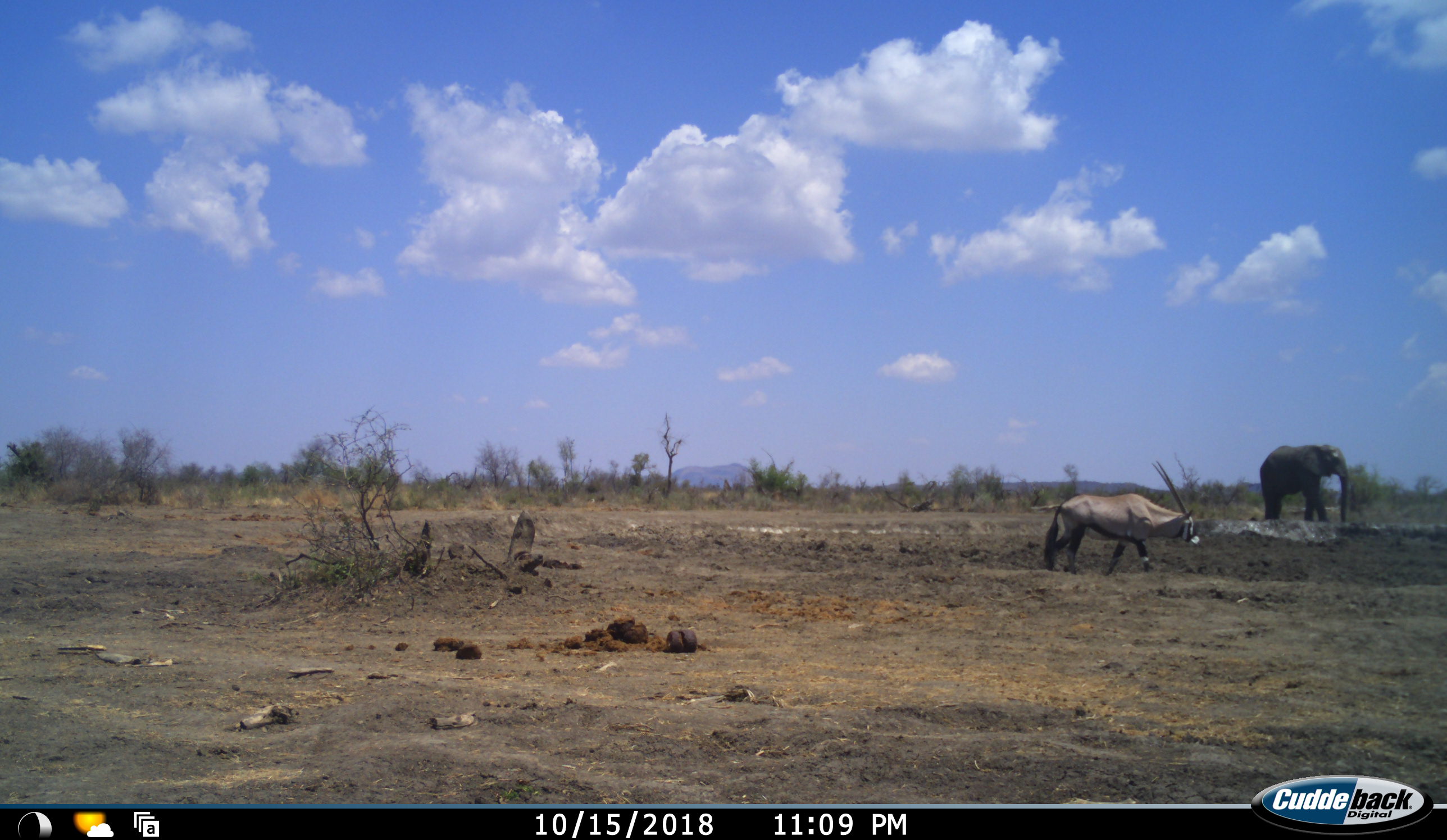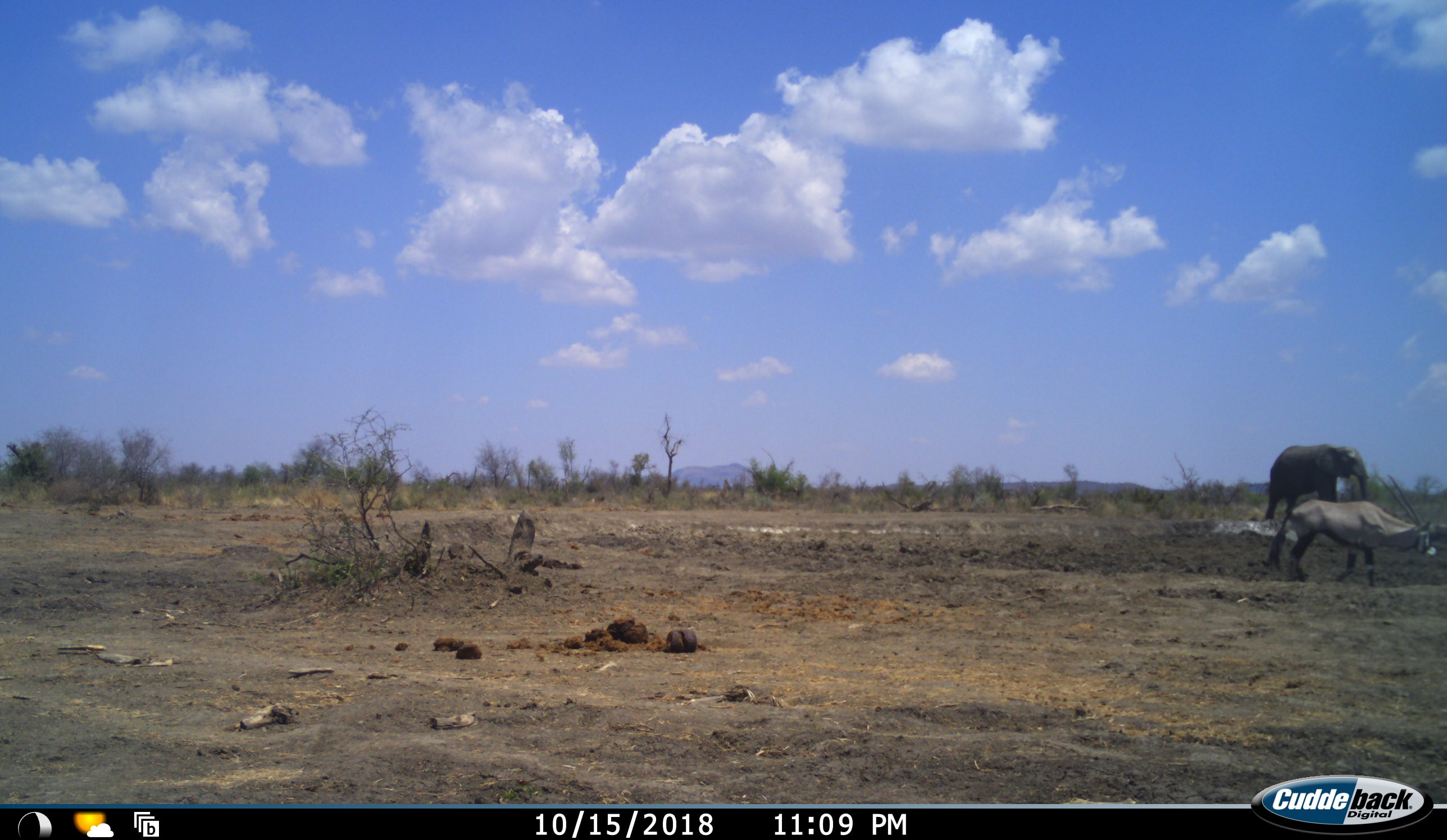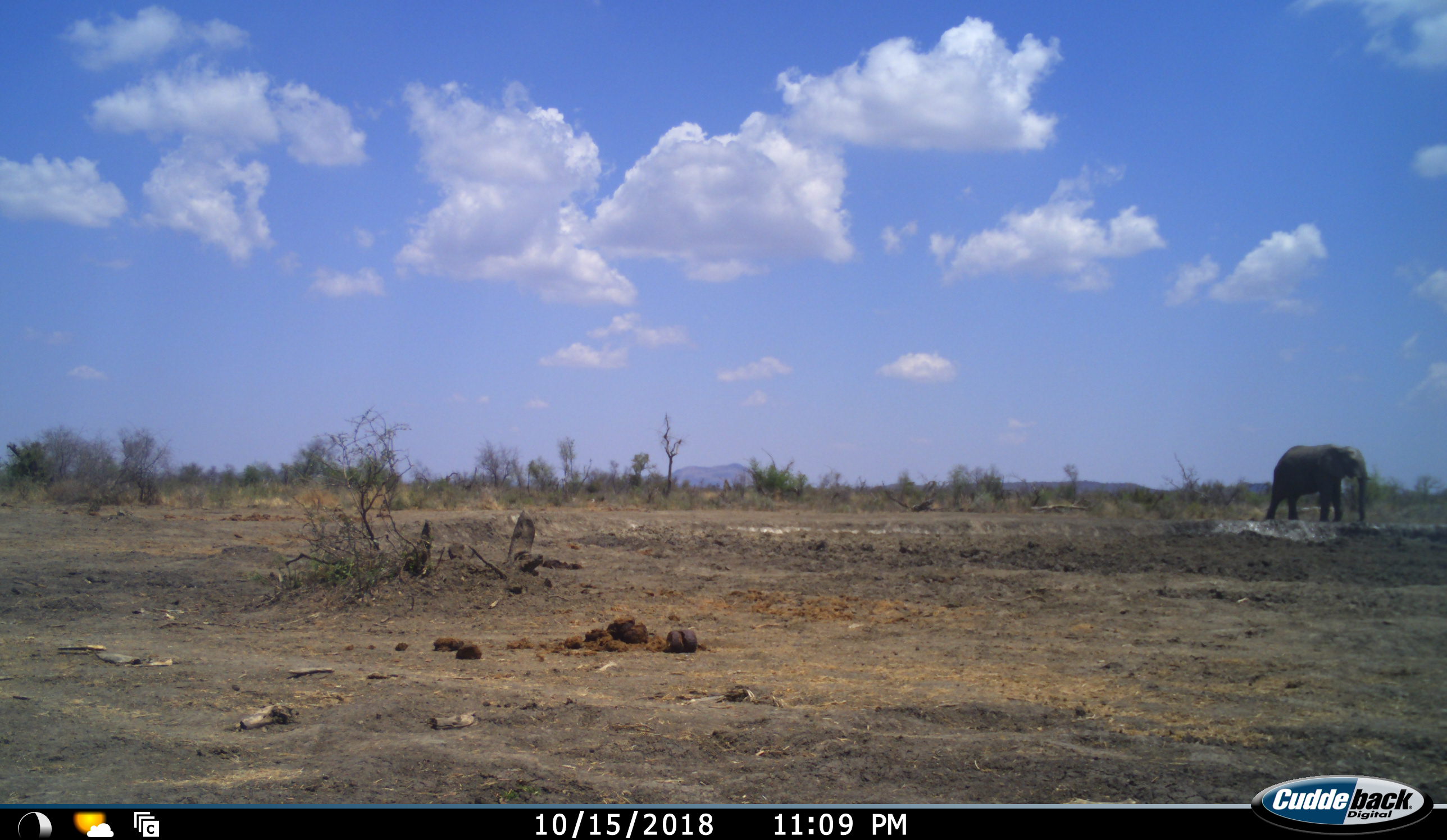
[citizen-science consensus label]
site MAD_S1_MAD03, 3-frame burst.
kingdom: Animalia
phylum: Chordata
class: Mammalia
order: Proboscidea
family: Elephantidae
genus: Loxodonta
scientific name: Loxodonta africana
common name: african bush elephant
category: elephant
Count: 1.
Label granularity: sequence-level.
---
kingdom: Animalia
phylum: Chordata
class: Mammalia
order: Artiodactyla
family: Bovidae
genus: Oryx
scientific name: Oryx gazella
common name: gemsbok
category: oryx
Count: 1.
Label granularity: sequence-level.